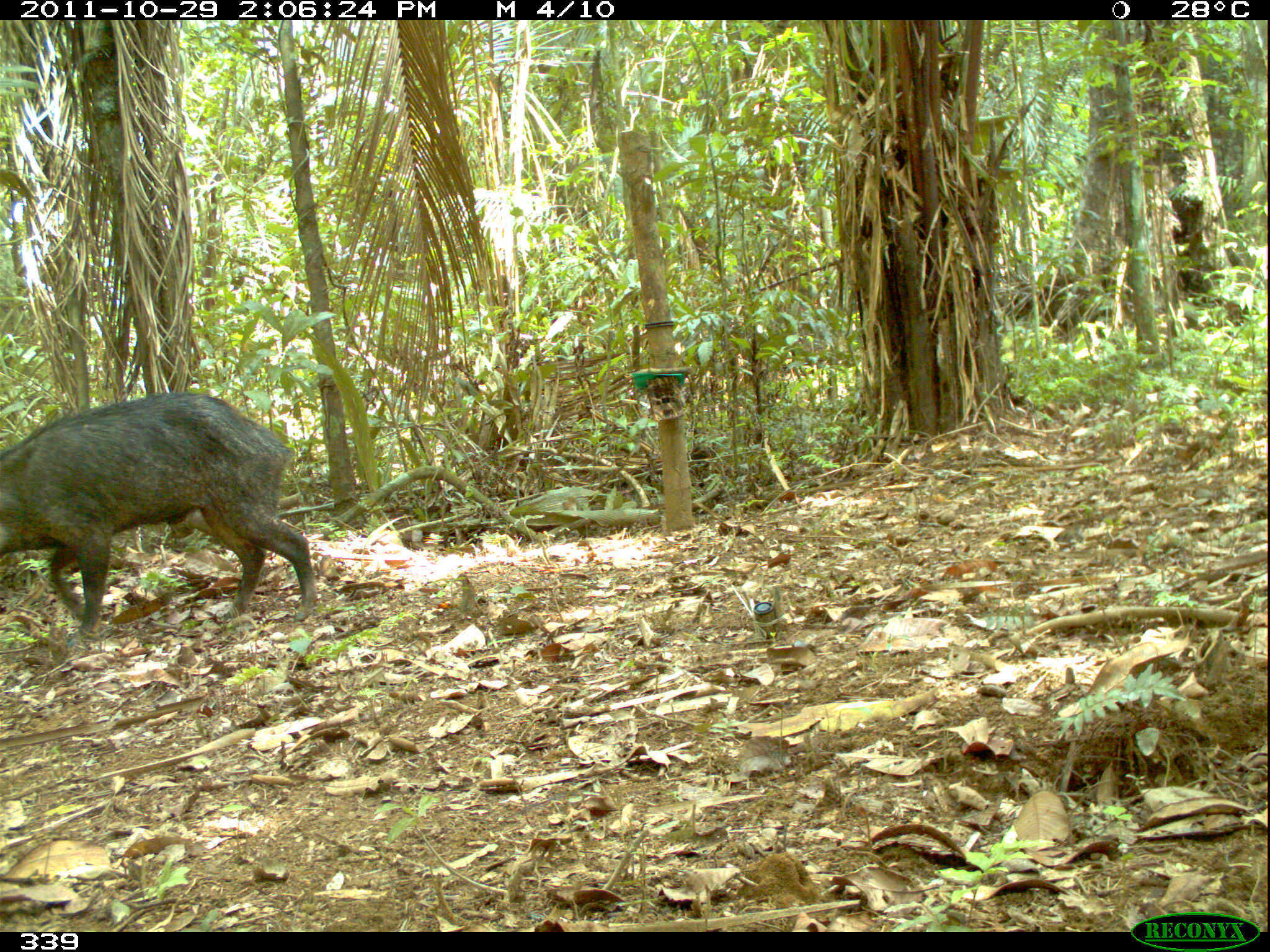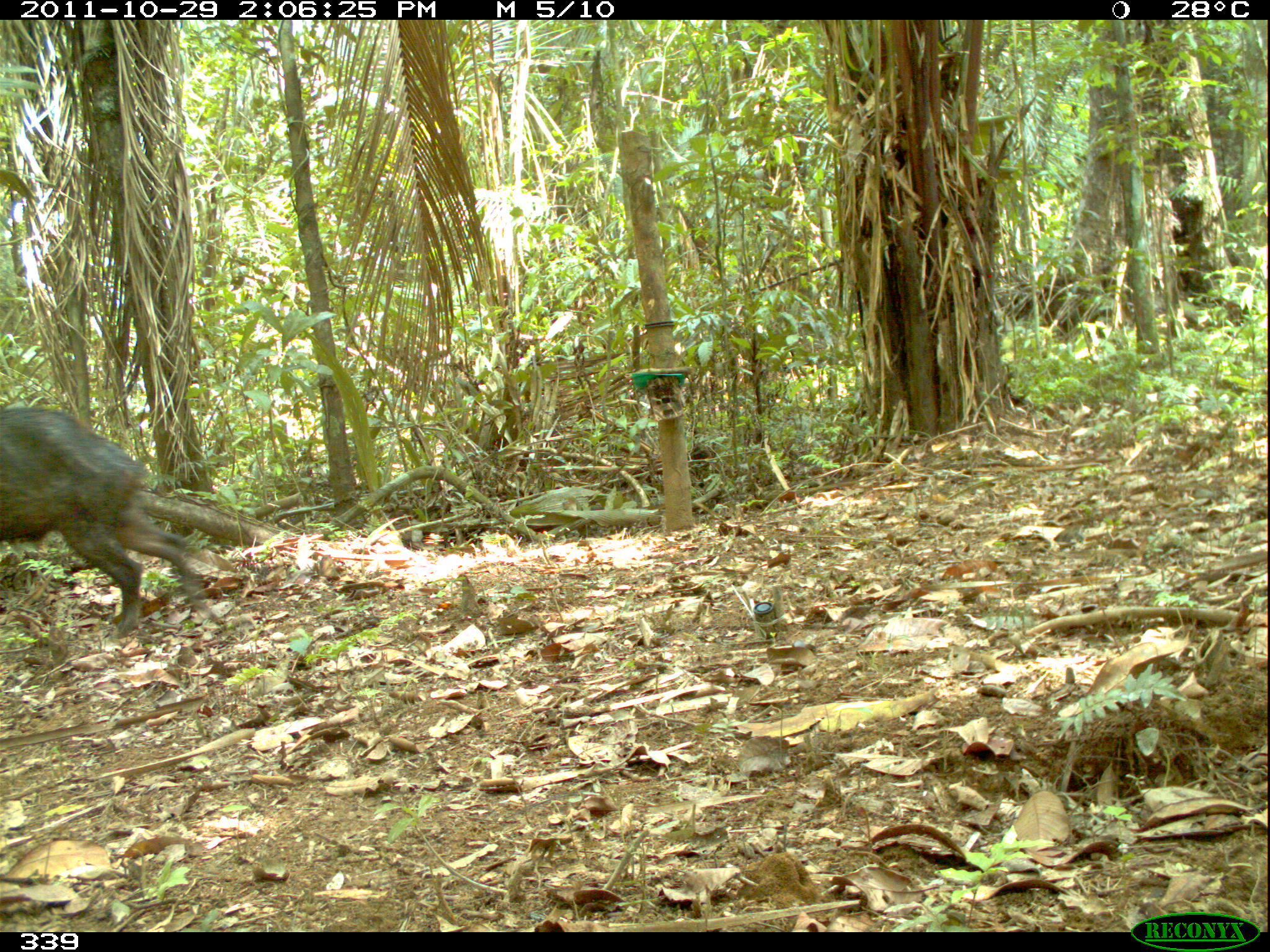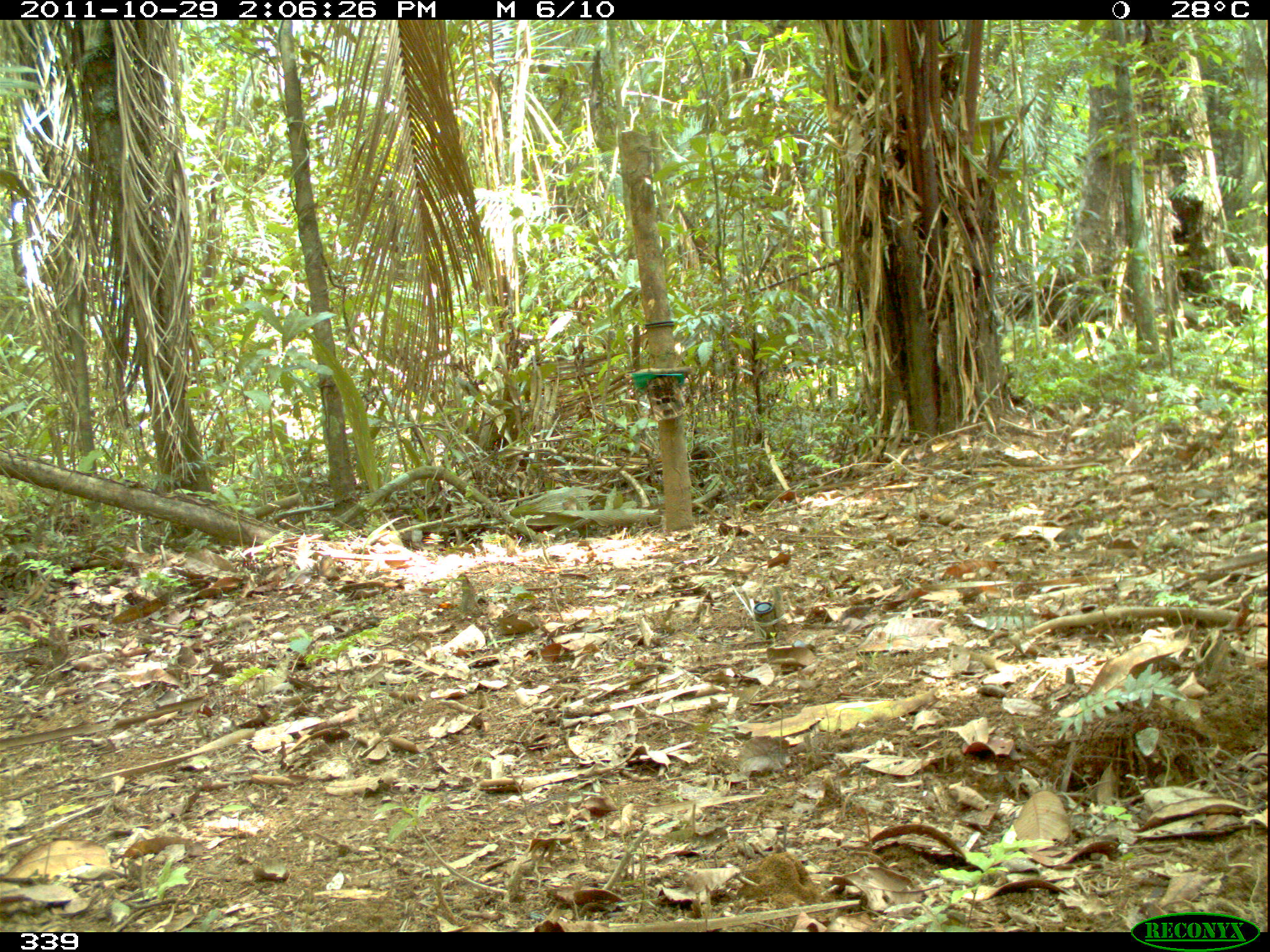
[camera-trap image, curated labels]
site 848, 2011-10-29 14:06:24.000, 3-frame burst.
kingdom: Animalia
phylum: Chordata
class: Mammalia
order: Artiodactyla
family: Tayassuidae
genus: Tayassu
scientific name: Tayassu pecari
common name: white-lipped peccary